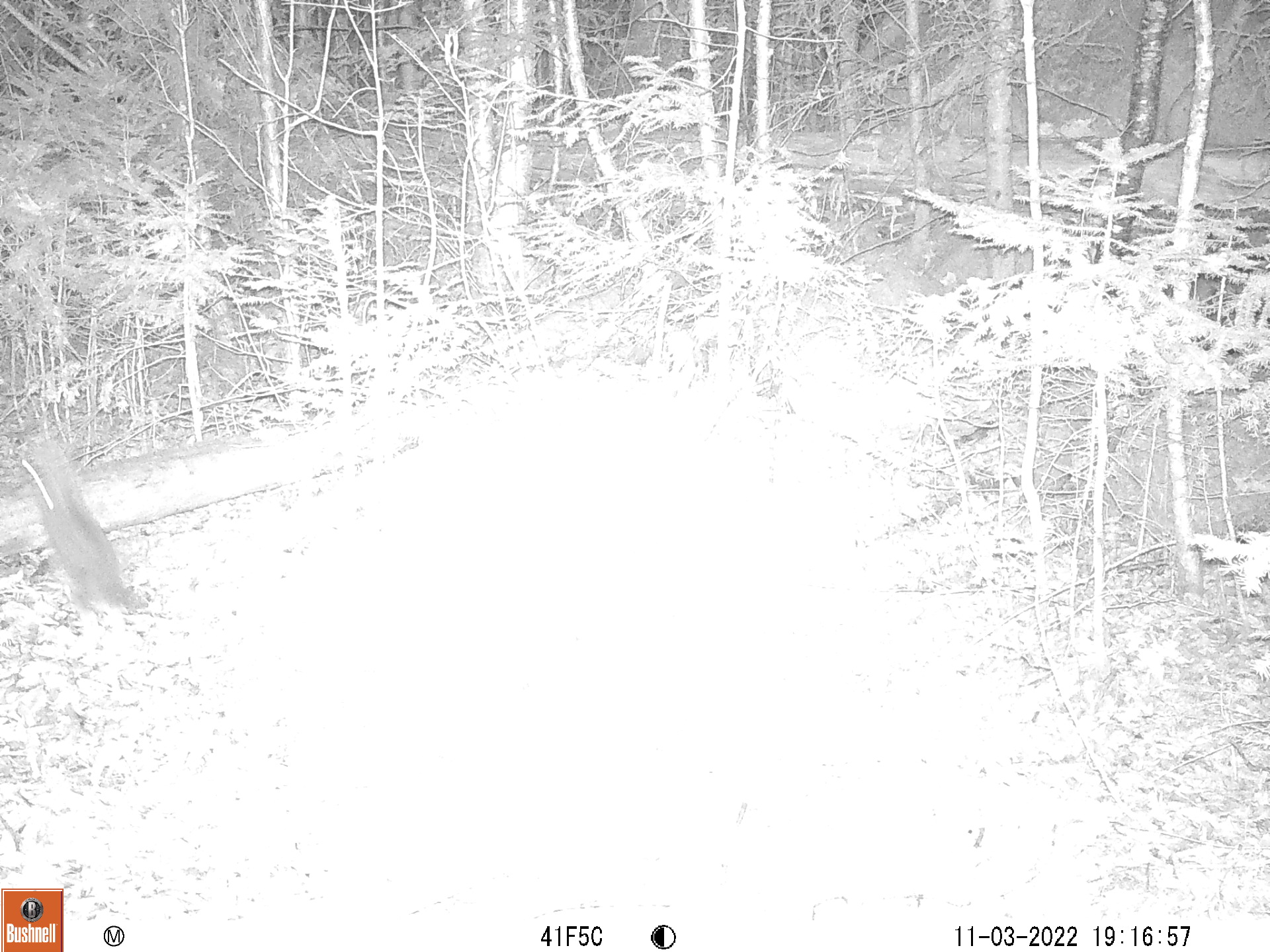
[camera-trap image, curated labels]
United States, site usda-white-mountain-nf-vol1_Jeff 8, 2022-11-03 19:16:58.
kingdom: Animalia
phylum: Chordata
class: Mammalia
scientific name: Mammalia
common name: mammal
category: mammal sp.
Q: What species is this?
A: Mammal sp. (mammal) (Mammalia).